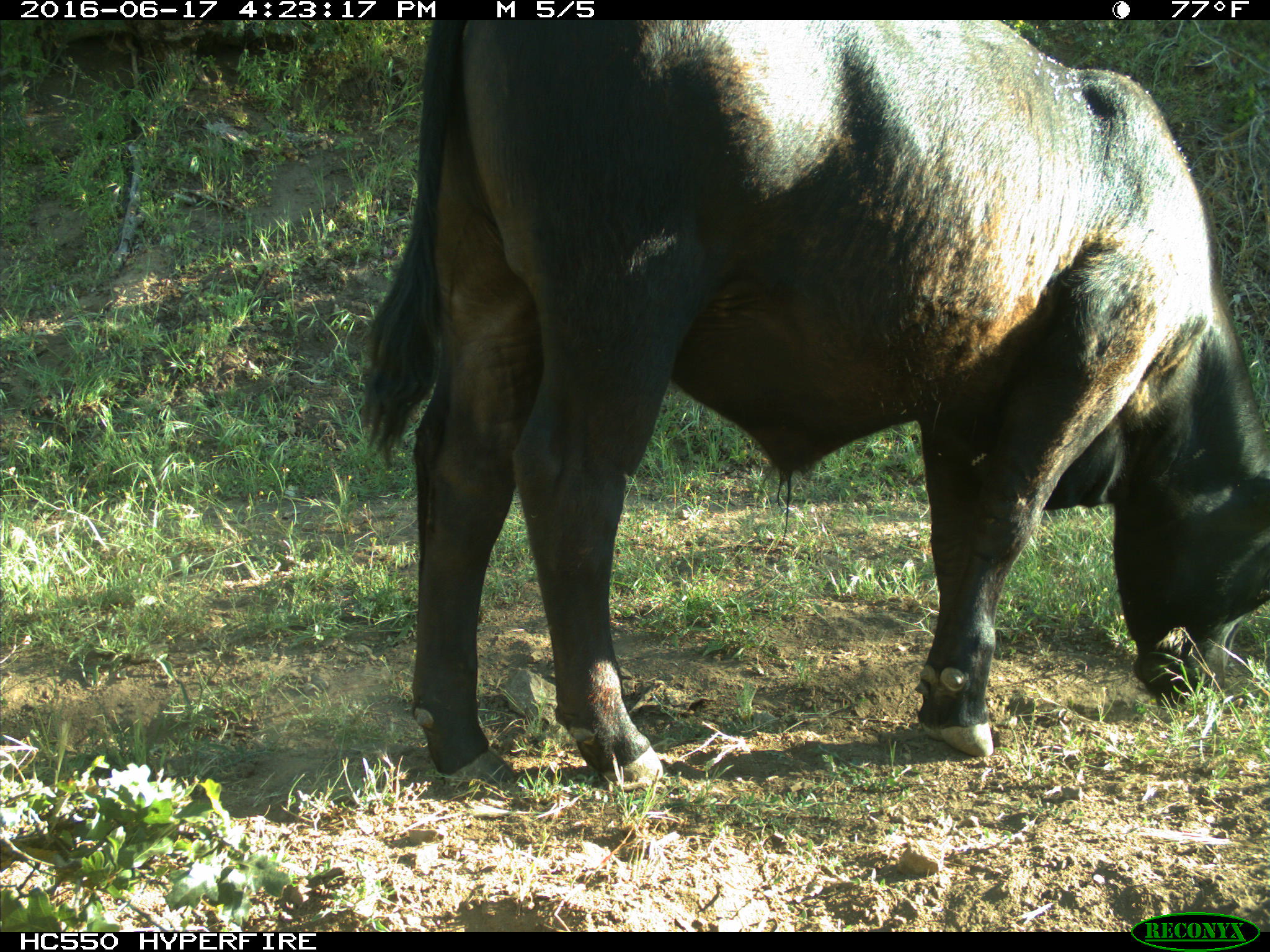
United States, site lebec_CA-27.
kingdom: Animalia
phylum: Chordata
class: Mammalia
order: Artiodactyla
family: Bovidae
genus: Bos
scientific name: Bos taurus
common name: domestic cow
Bos taurus (domestic cow).